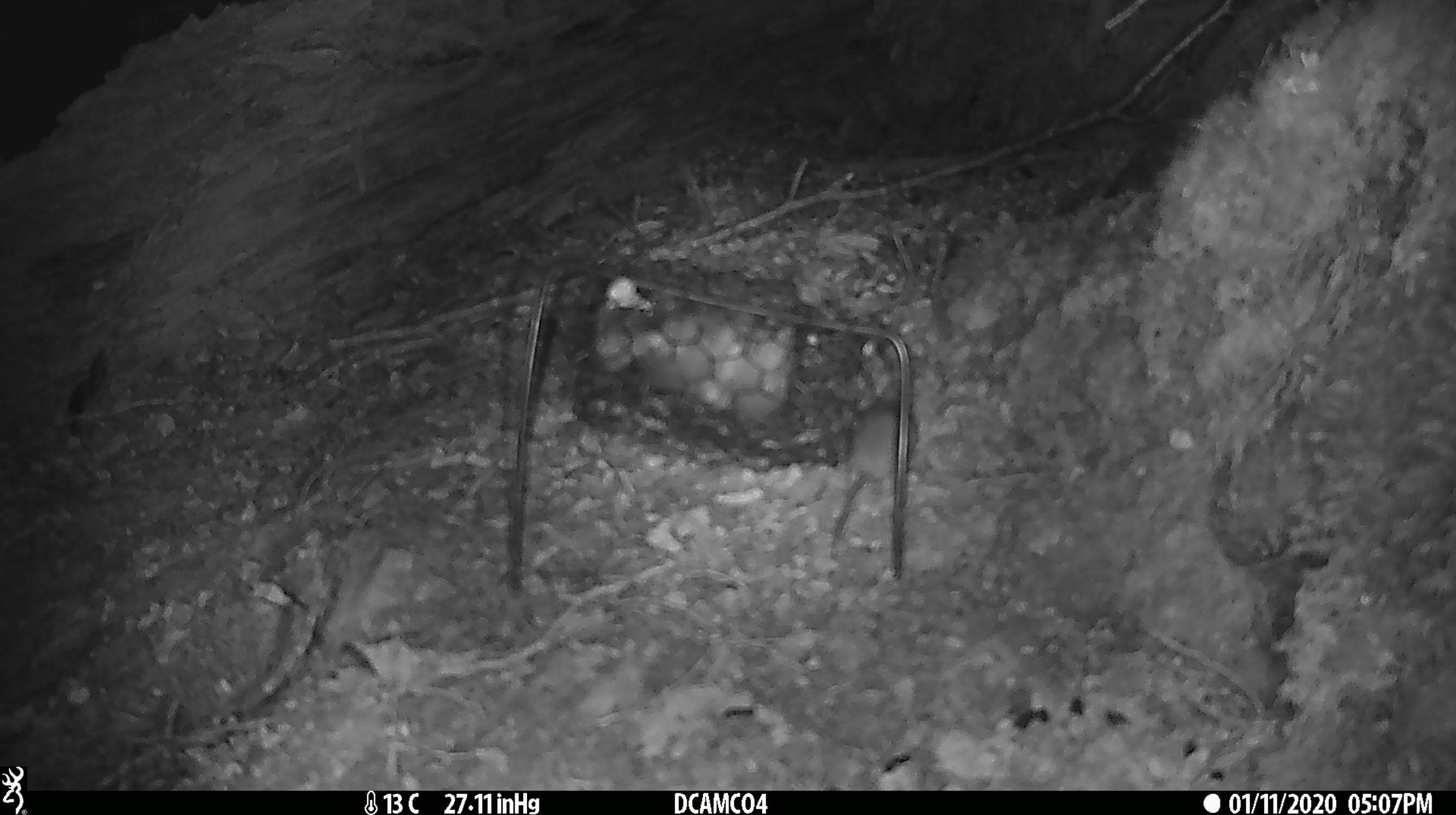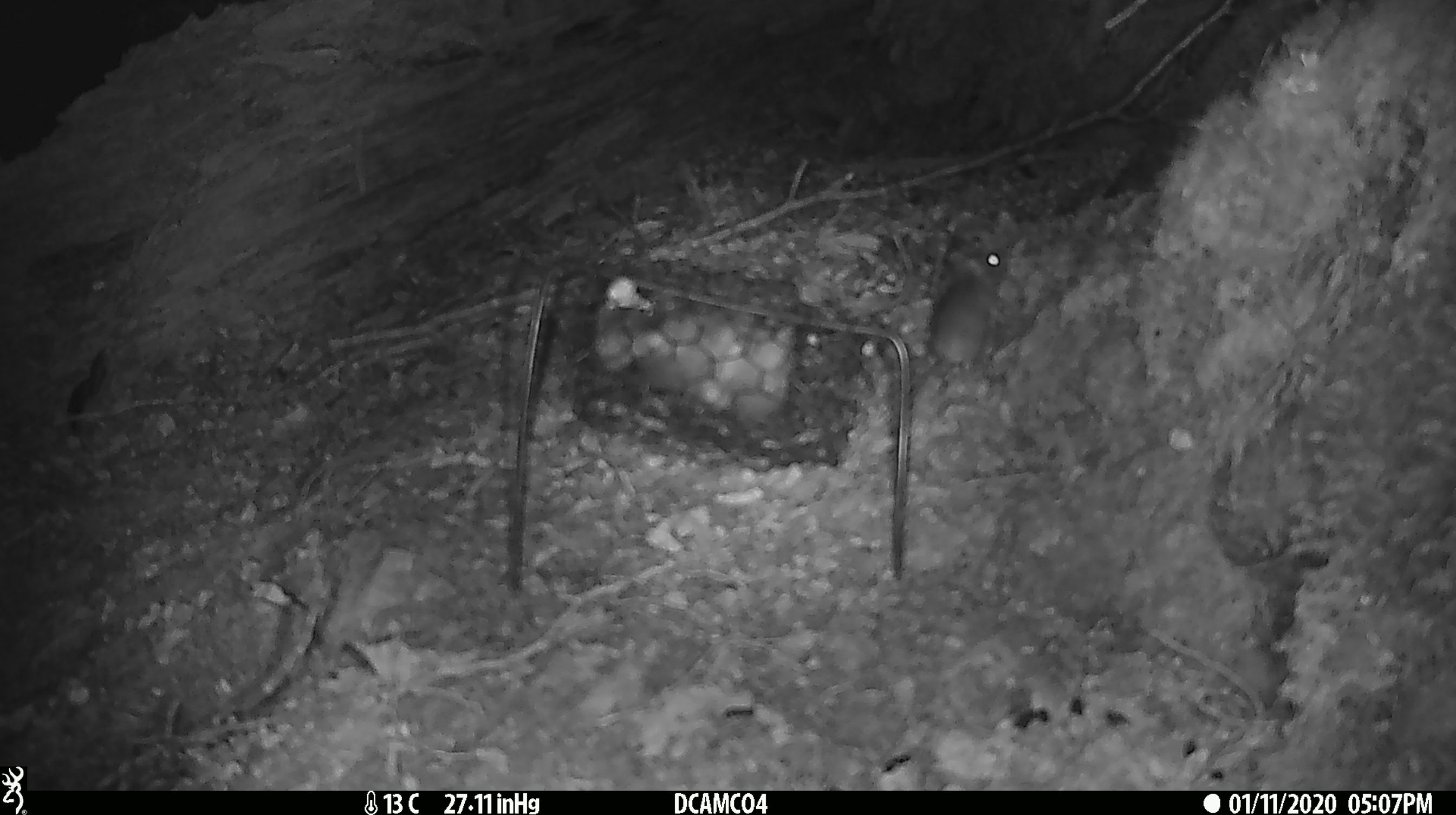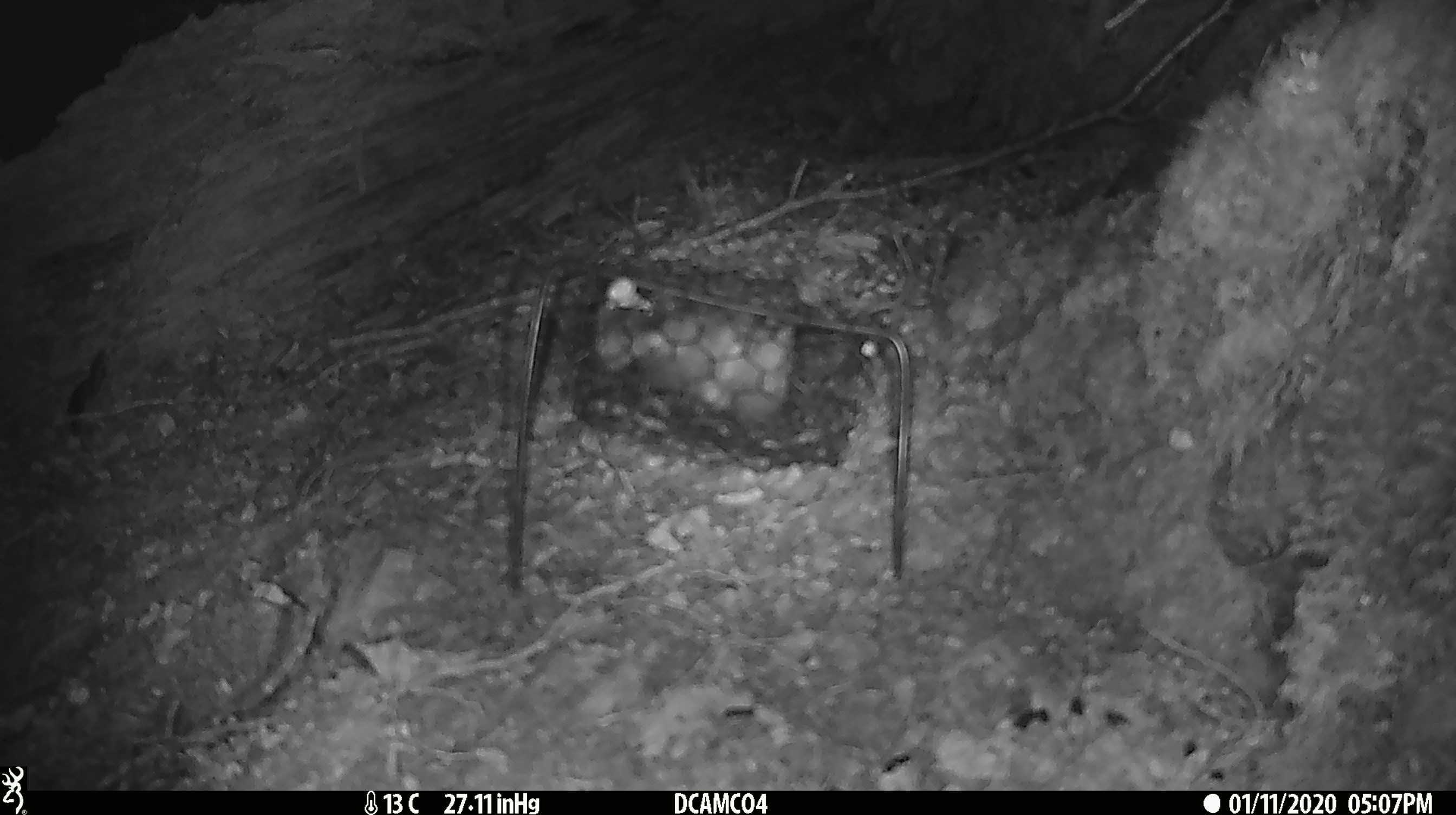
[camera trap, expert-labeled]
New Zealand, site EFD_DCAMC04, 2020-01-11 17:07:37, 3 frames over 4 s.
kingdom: Animalia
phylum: Chordata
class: Mammalia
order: Rodentia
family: Muridae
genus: Mus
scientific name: Mus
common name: mouse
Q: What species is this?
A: Mouse (Mus).